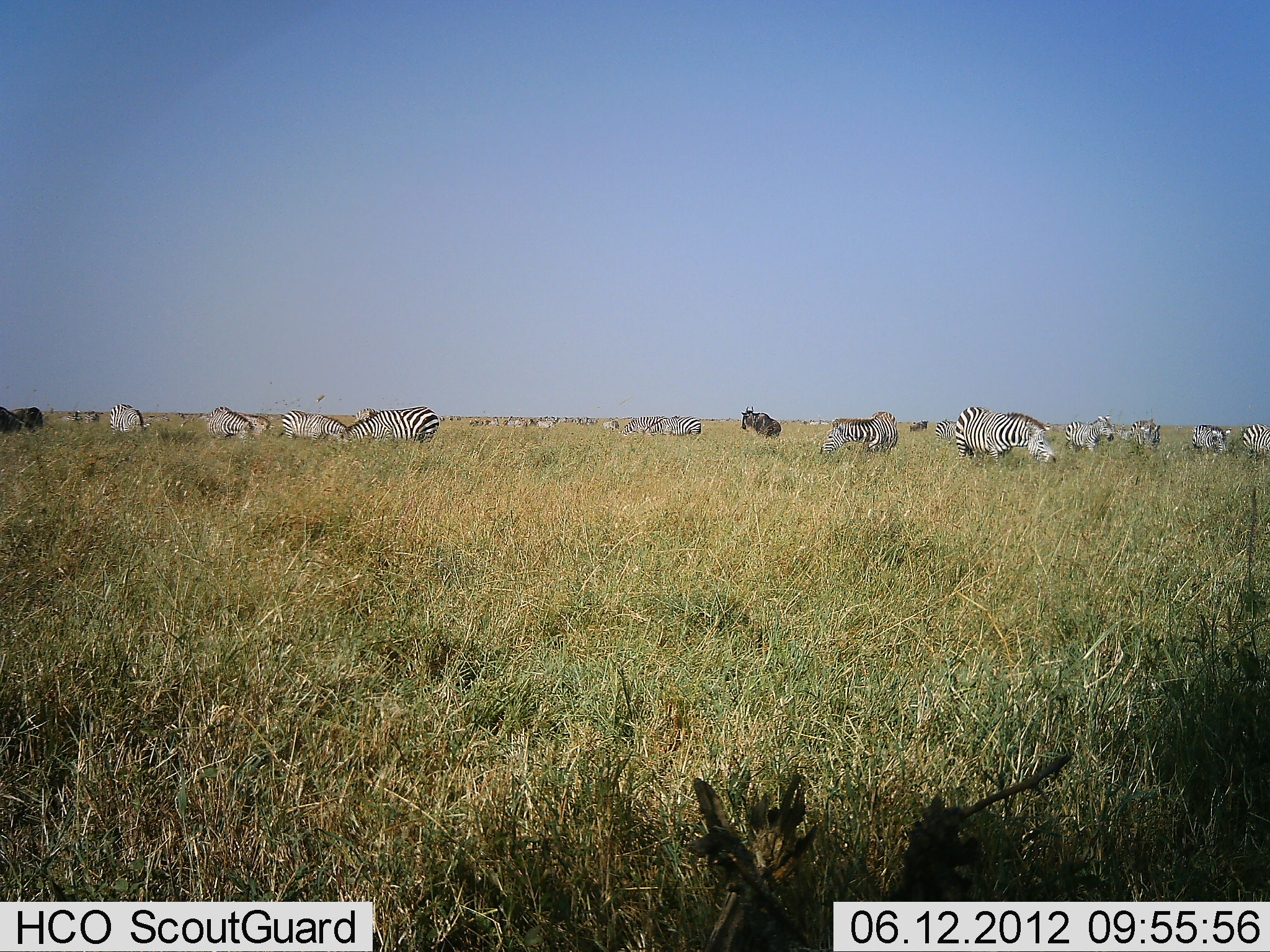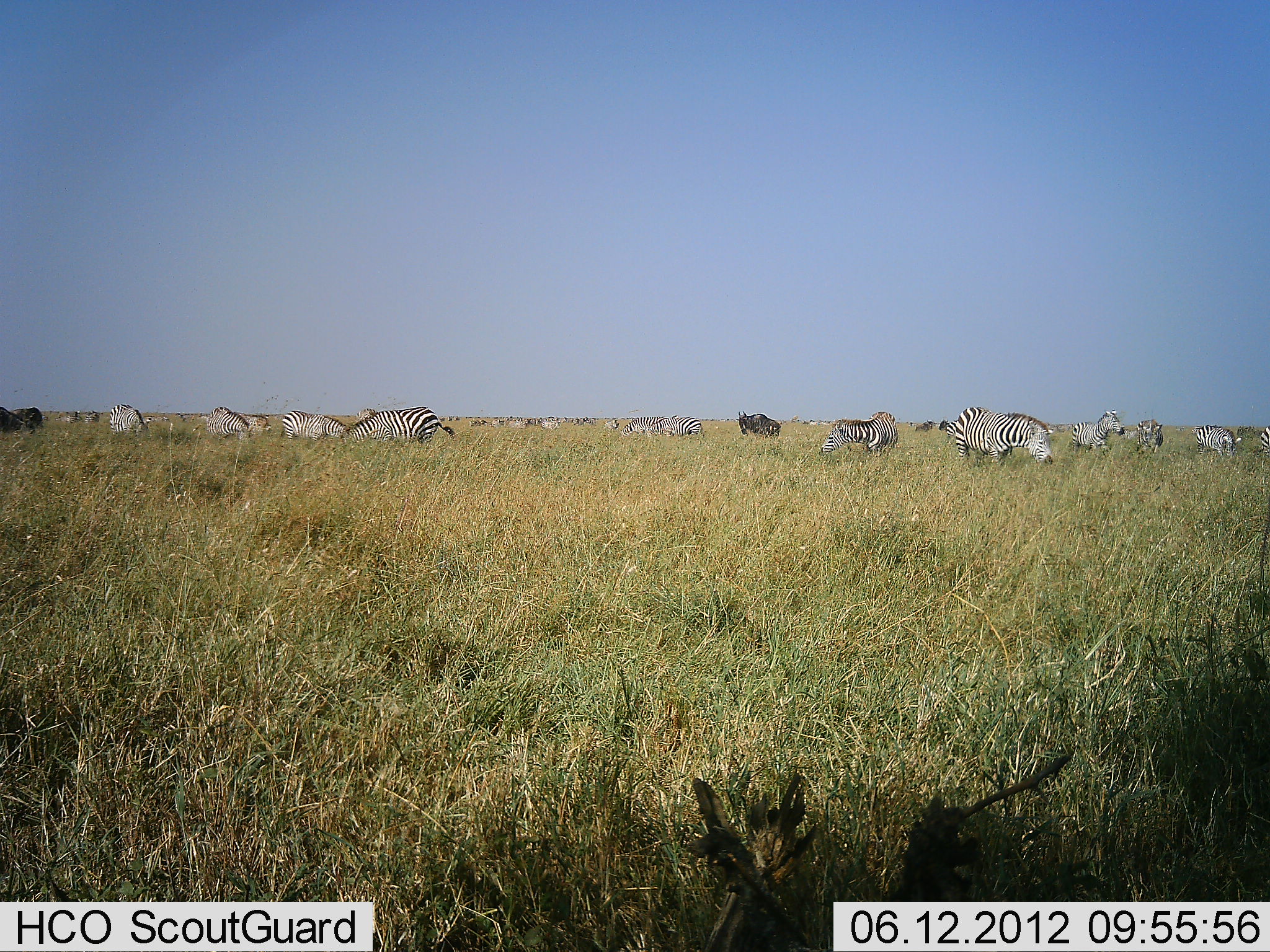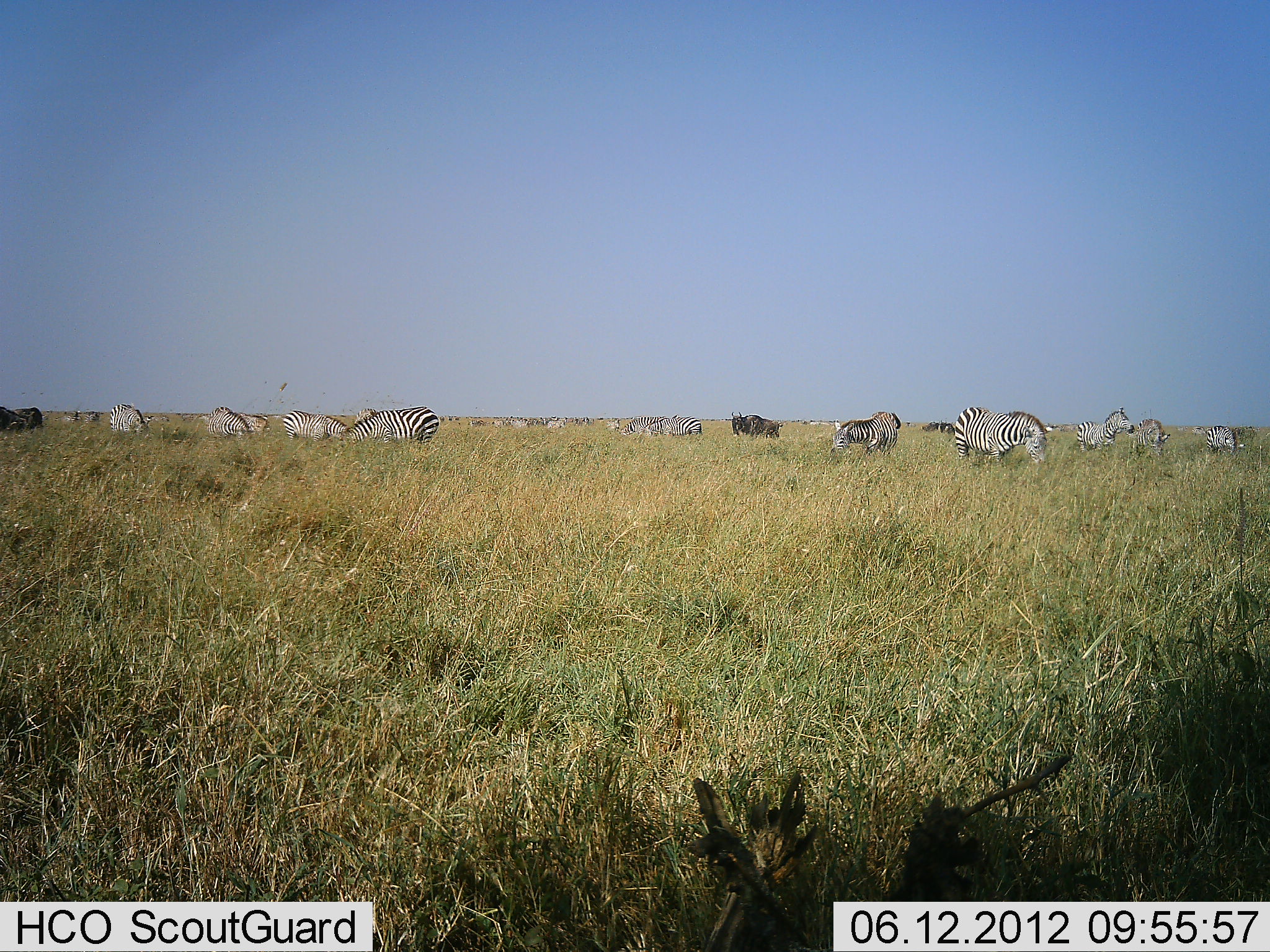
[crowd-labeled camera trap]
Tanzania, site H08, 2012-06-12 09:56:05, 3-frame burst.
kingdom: Animalia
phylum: Chordata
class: Mammalia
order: Artiodactyla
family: Bovidae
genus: Connochaetes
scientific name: Connochaetes taurinus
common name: blue wildebeest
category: wildebeest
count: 2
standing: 80%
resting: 0%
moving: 0%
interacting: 10%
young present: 0%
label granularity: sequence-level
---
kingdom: Animalia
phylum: Chordata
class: Mammalia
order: Perissodactyla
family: Equidae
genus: Equus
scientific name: Equus quagga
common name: plains zebra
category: zebra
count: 11-50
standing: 56%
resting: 6%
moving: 25%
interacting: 6%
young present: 6%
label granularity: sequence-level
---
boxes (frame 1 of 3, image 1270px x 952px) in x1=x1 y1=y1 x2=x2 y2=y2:
animal: x1=952 y1=404 x2=1058 y2=470; x1=346 y1=406 x2=439 y2=447; x1=820 y1=411 x2=899 y2=455; x1=1066 y1=412 x2=1118 y2=457; x1=281 y1=410 x2=347 y2=444; x1=741 y1=404 x2=784 y2=445; x1=206 y1=406 x2=252 y2=440; x1=106 y1=400 x2=146 y2=434; x1=1190 y1=420 x2=1228 y2=452; x1=1236 y1=418 x2=1269 y2=454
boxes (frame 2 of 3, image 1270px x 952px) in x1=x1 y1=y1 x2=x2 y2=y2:
animal: x1=946 y1=406 x2=1053 y2=469; x1=340 y1=405 x2=457 y2=448; x1=812 y1=407 x2=900 y2=455; x1=1066 y1=409 x2=1127 y2=461; x1=1190 y1=416 x2=1243 y2=462; x1=281 y1=411 x2=348 y2=441; x1=206 y1=406 x2=251 y2=441; x1=1129 y1=414 x2=1164 y2=459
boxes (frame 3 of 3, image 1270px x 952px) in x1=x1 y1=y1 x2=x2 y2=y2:
animal: x1=951 y1=404 x2=1048 y2=469; x1=339 y1=404 x2=440 y2=450; x1=828 y1=408 x2=901 y2=459; x1=1074 y1=402 x2=1133 y2=461; x1=283 y1=404 x2=342 y2=449; x1=105 y1=401 x2=150 y2=433